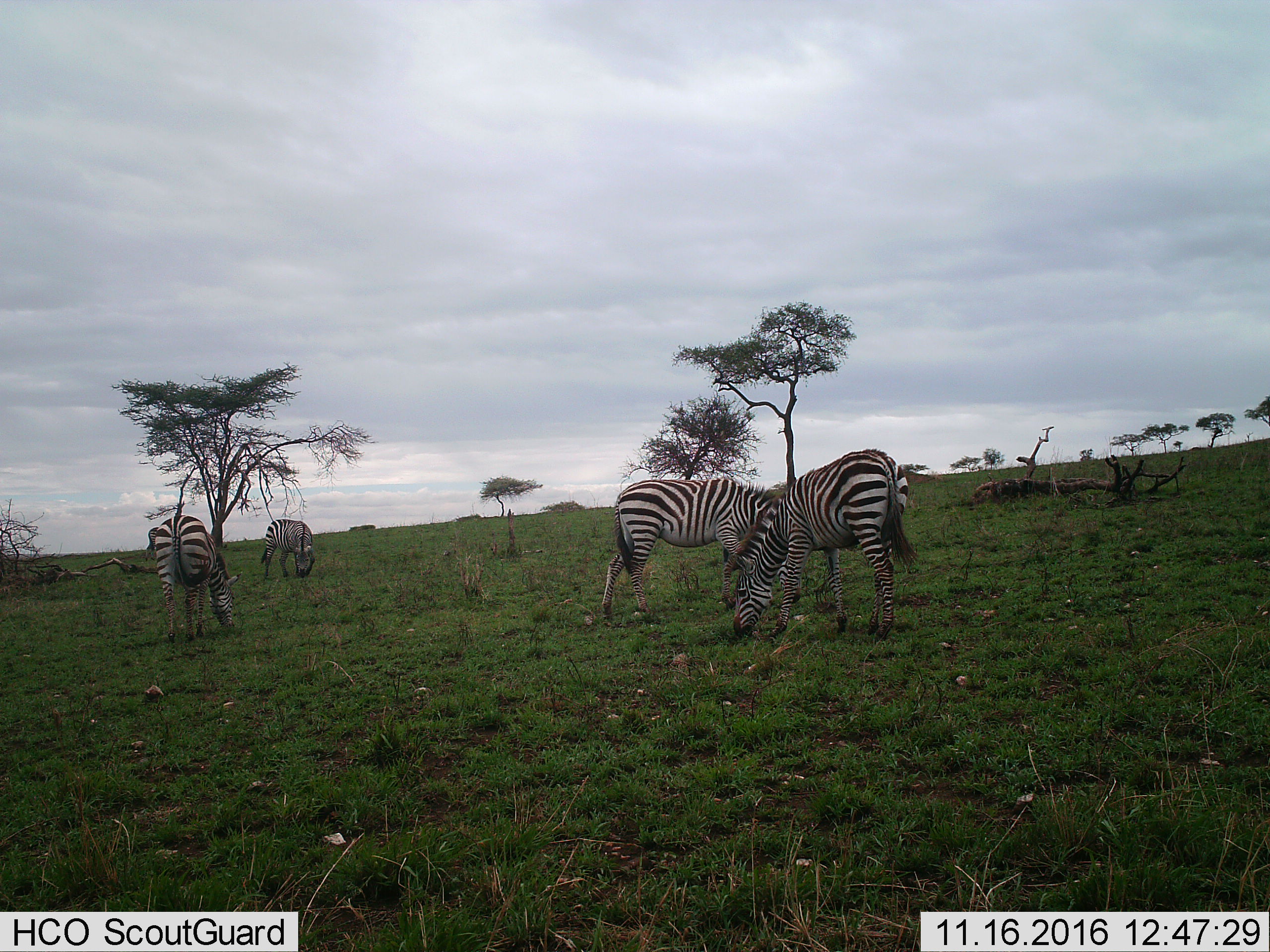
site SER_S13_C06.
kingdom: Animalia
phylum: Chordata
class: Mammalia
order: Perissodactyla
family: Equidae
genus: Equus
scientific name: Equus quagga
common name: plains zebra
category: zebraplains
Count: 4.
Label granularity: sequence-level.